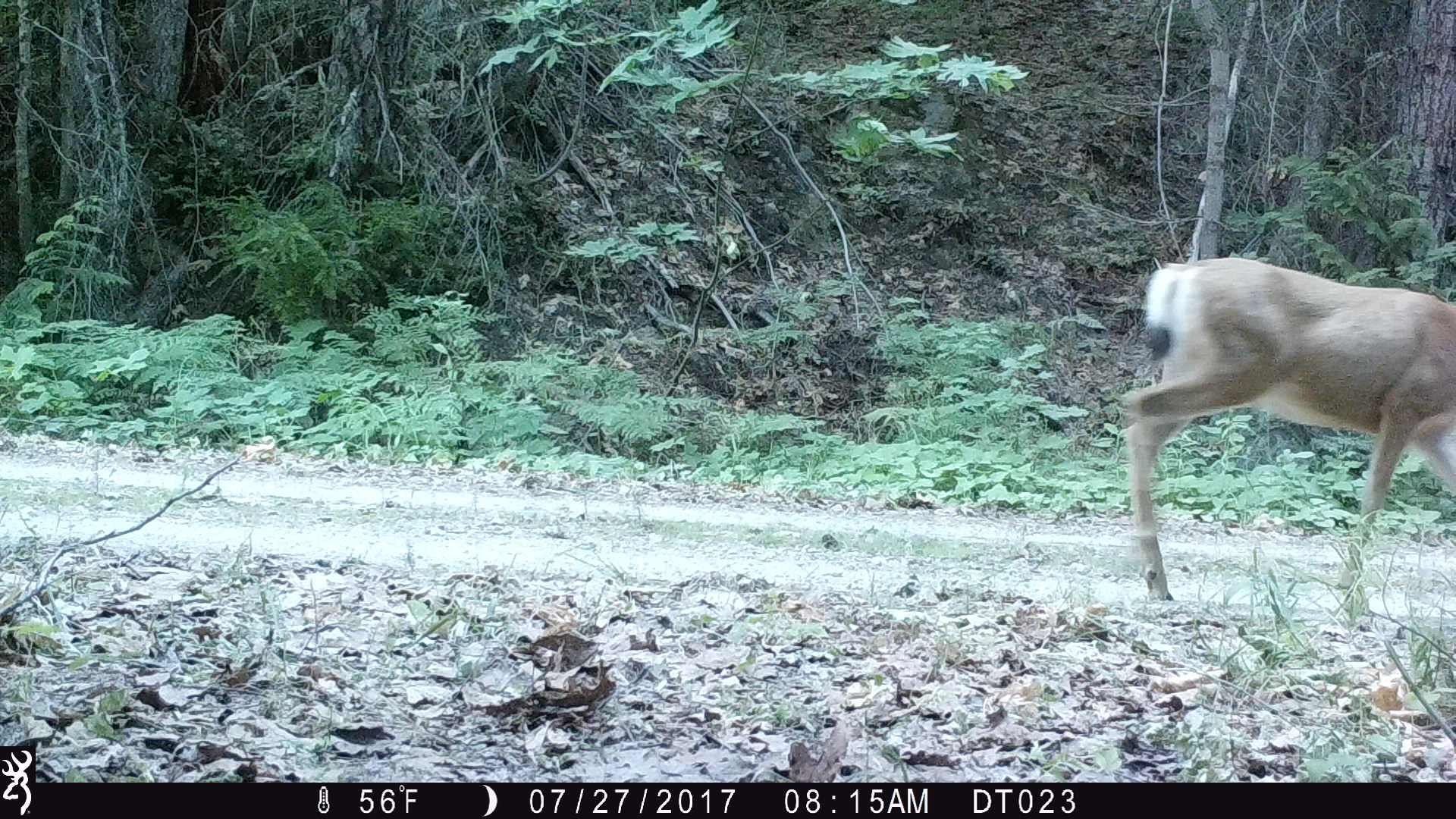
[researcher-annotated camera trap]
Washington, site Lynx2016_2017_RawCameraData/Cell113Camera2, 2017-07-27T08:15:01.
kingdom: Animalia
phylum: Chordata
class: Mammalia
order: Artiodactyla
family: Cervidae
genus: Odocoileus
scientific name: Odocoileus hemionus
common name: mule deer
Odocoileus hemionus (mule deer). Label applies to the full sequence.